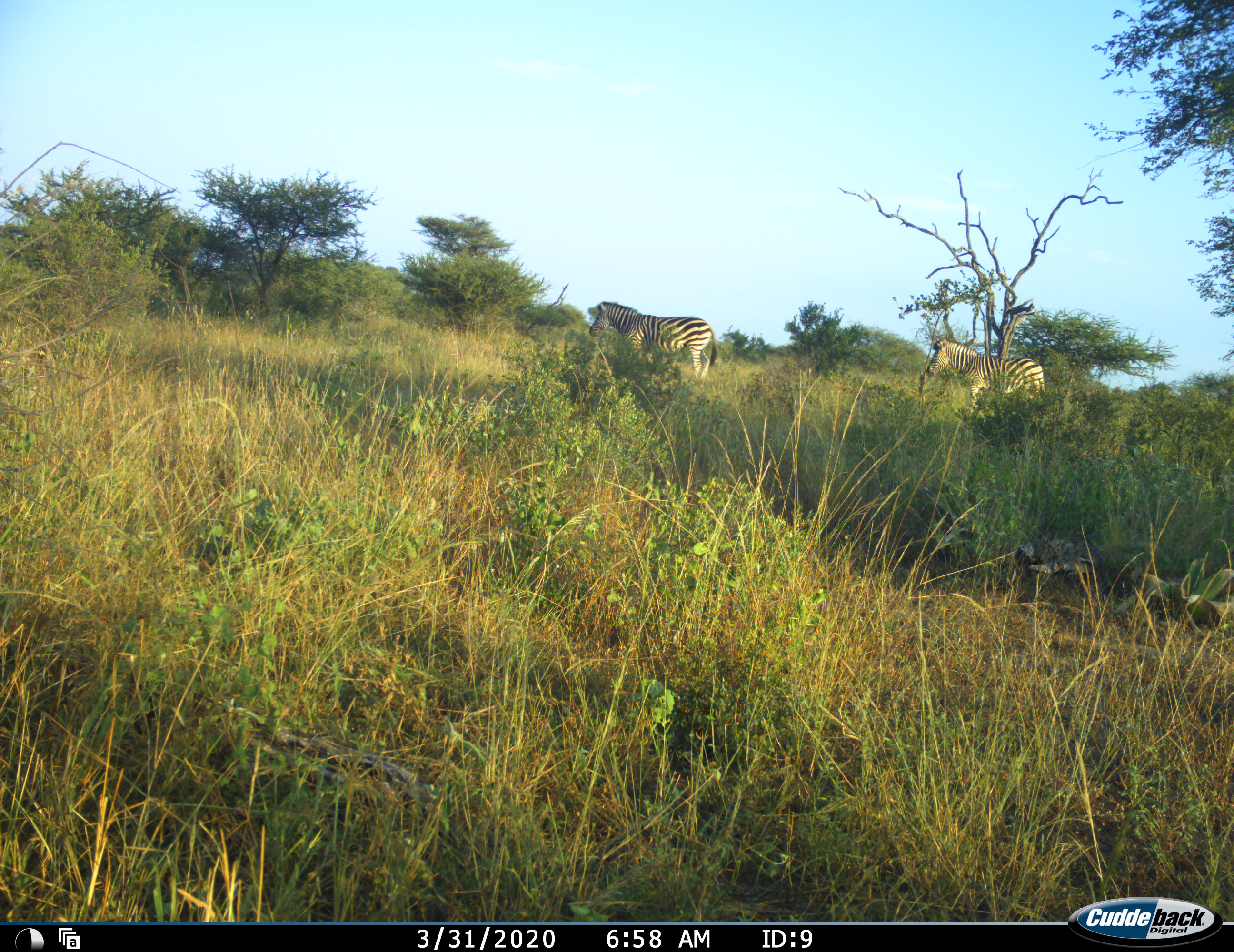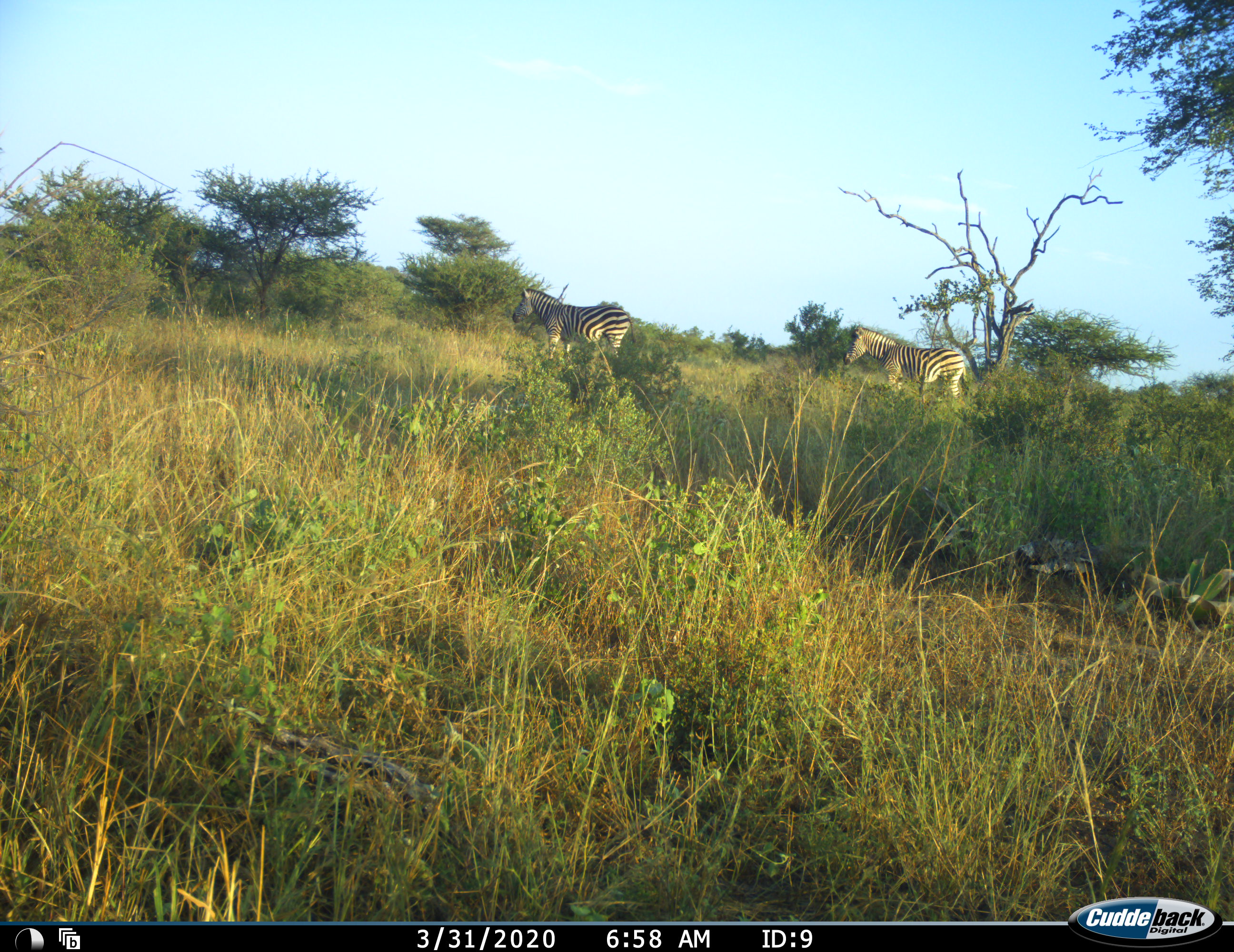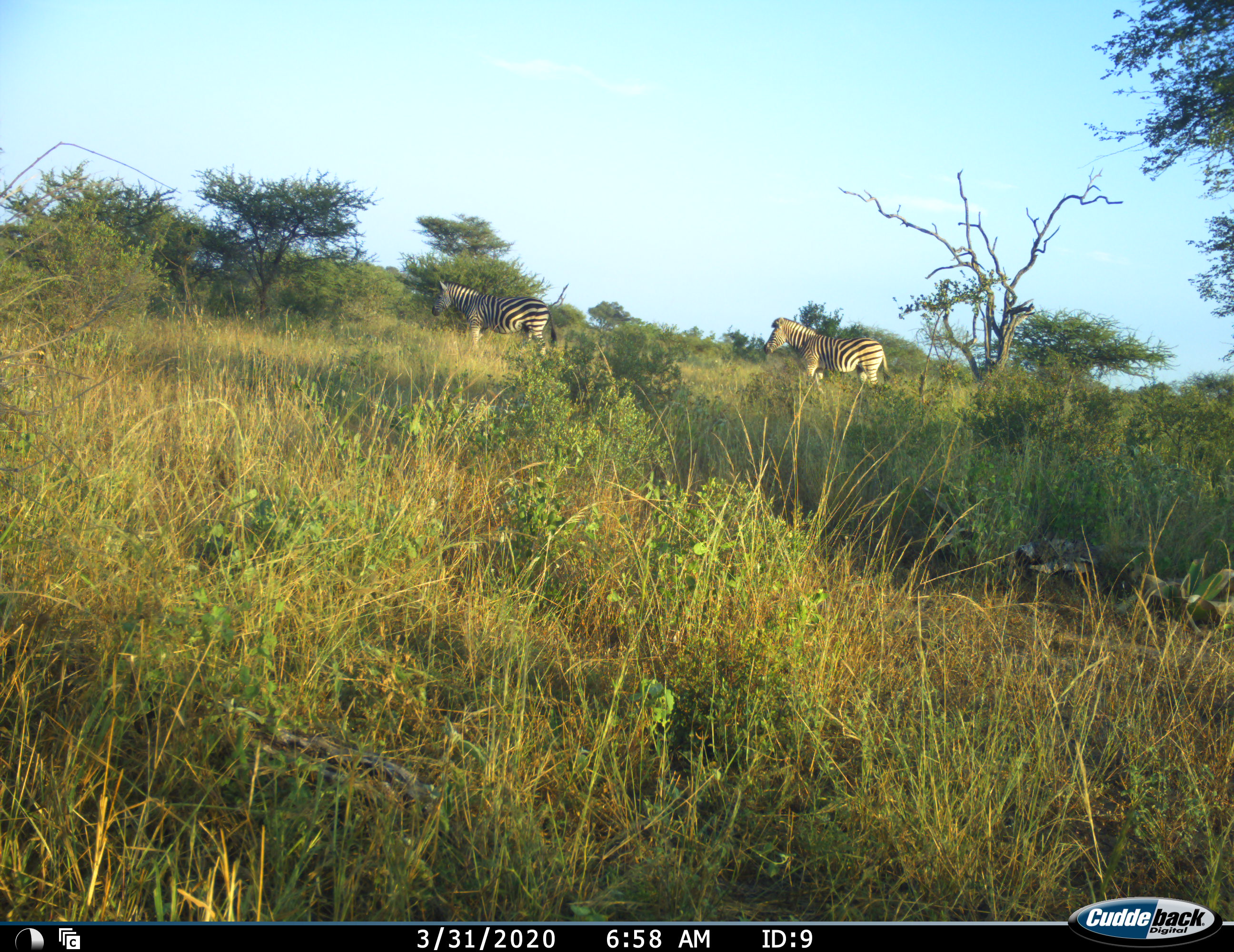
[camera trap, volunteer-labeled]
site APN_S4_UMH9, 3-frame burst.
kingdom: Animalia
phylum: Chordata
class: Mammalia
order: Perissodactyla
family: Equidae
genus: Equus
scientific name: Equus quagga burchellii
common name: burchell's zebra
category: zebraburchells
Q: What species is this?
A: Zebraburchells (burchell's zebra) (Equus quagga burchellii).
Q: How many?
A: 2.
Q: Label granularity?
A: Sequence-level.